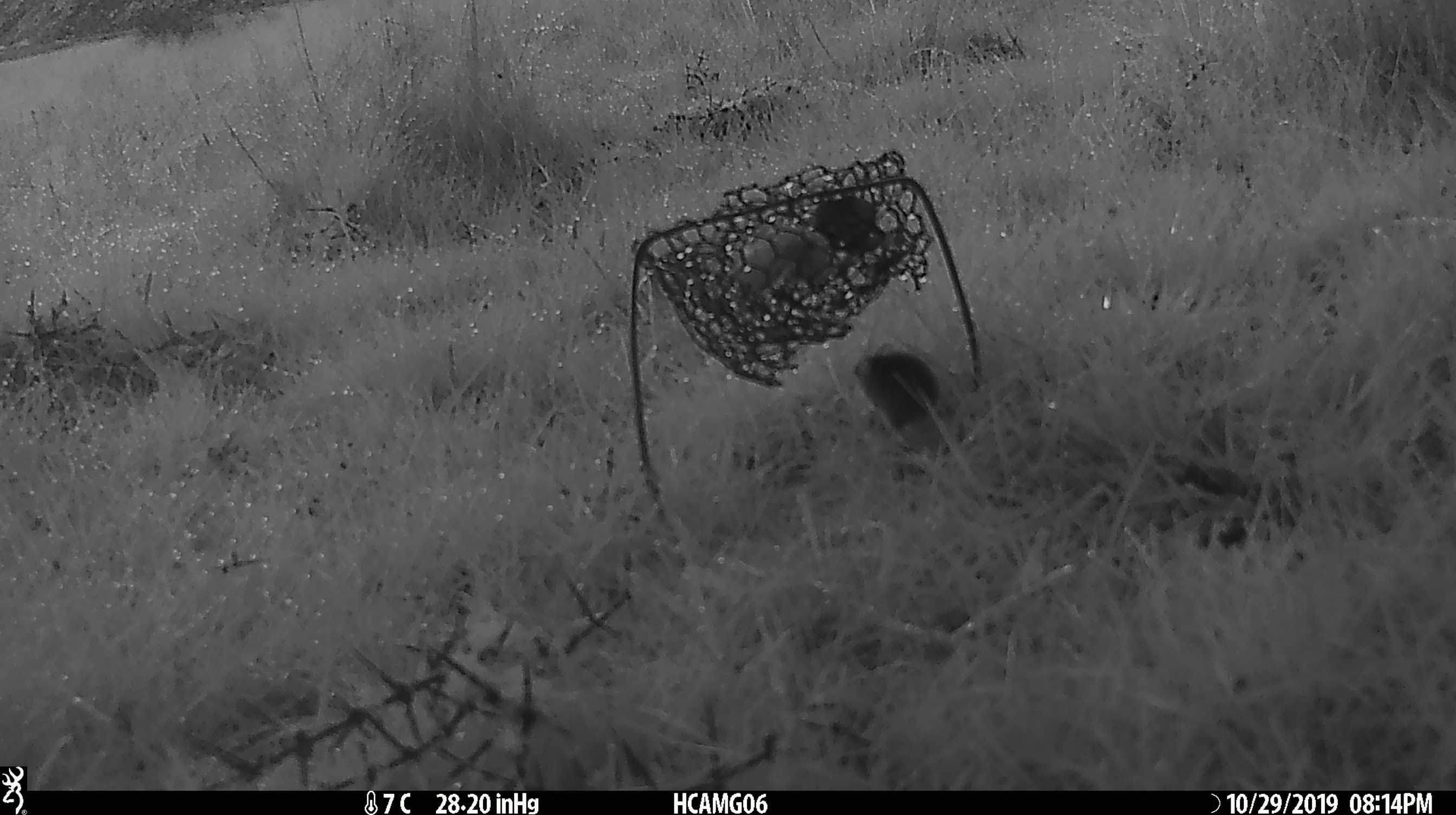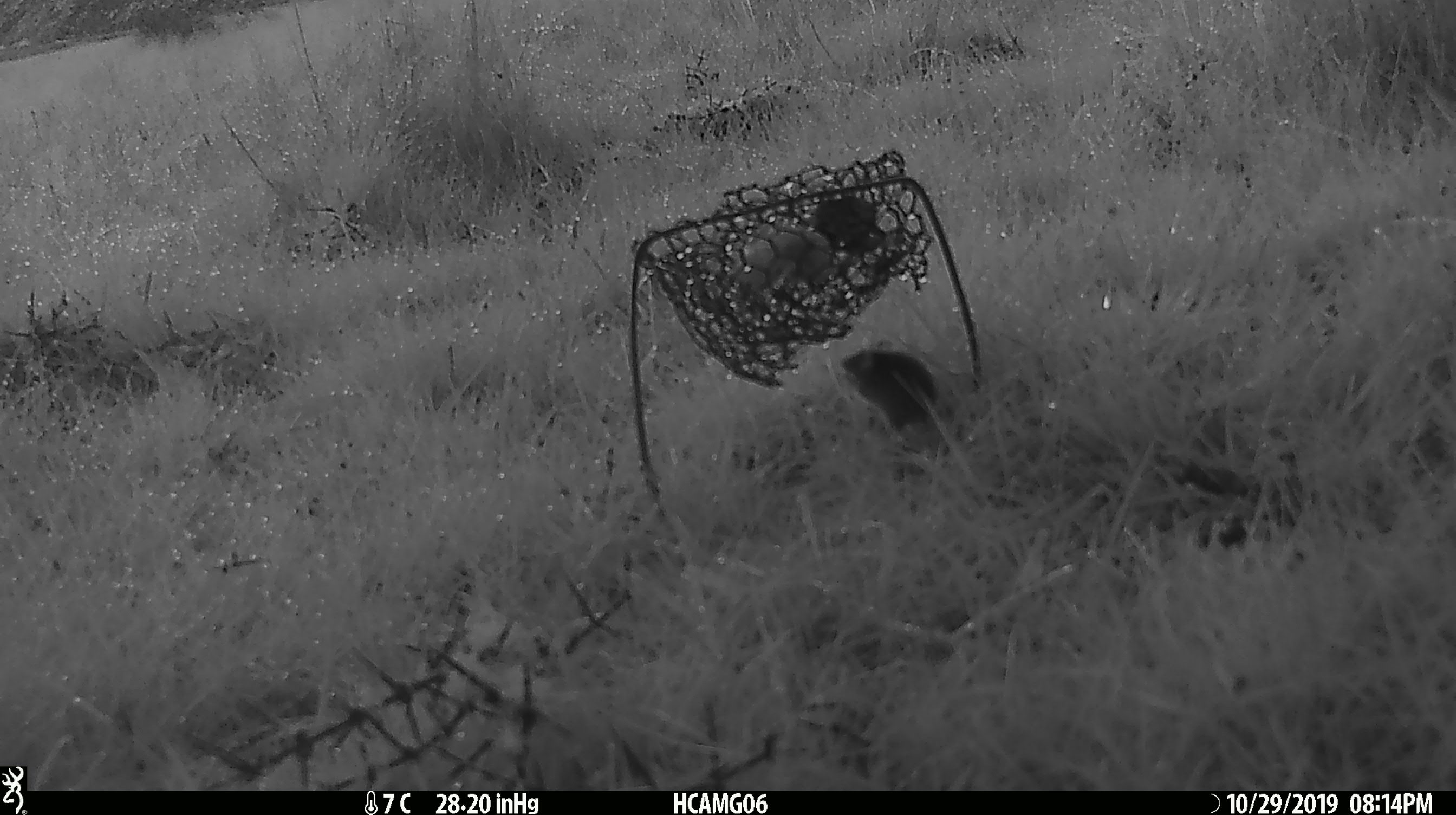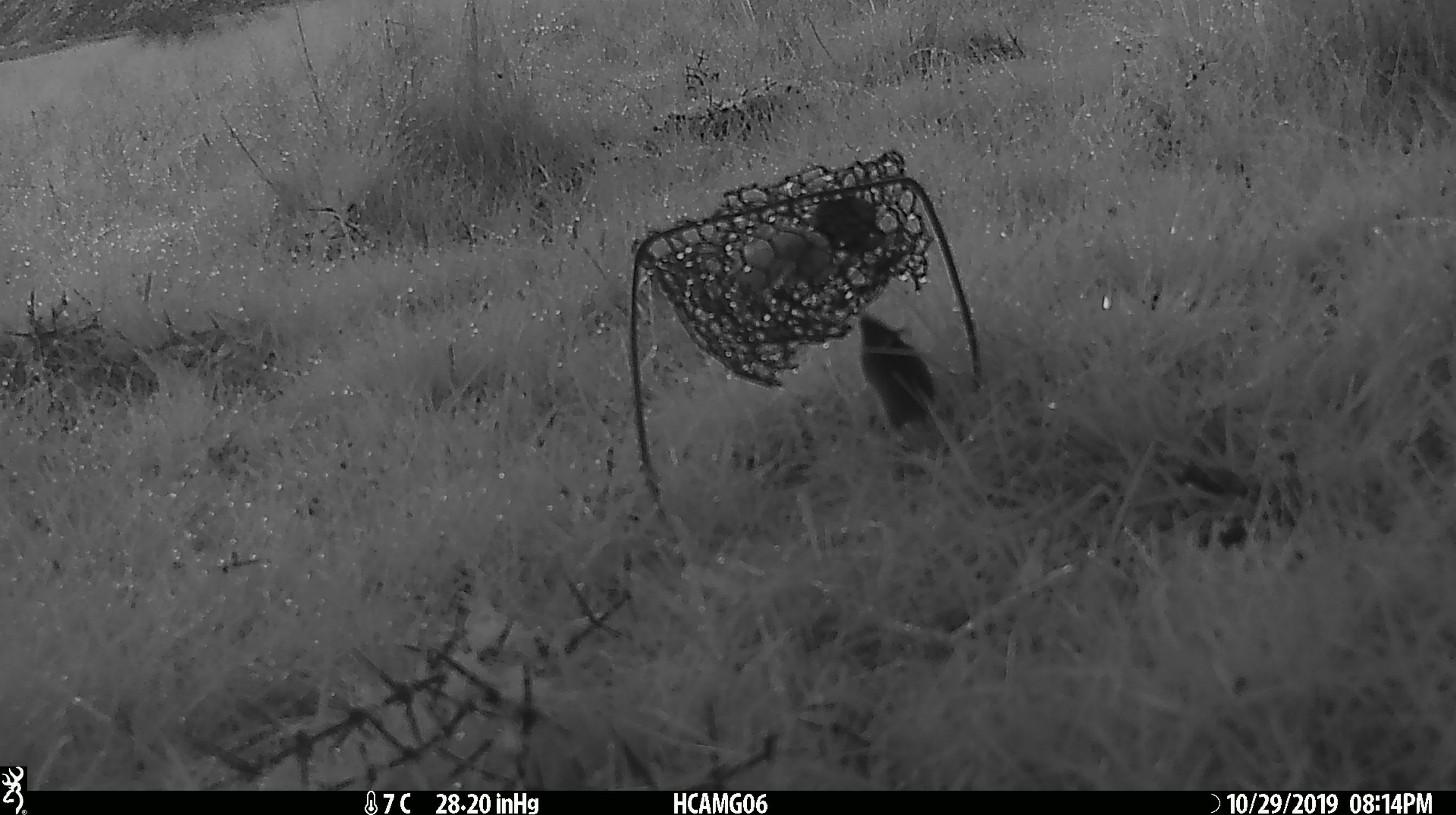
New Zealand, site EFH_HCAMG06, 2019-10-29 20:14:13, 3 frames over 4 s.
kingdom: Animalia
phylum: Chordata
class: Mammalia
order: Rodentia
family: Muridae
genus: Mus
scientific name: Mus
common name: mouse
Mouse (Mus).